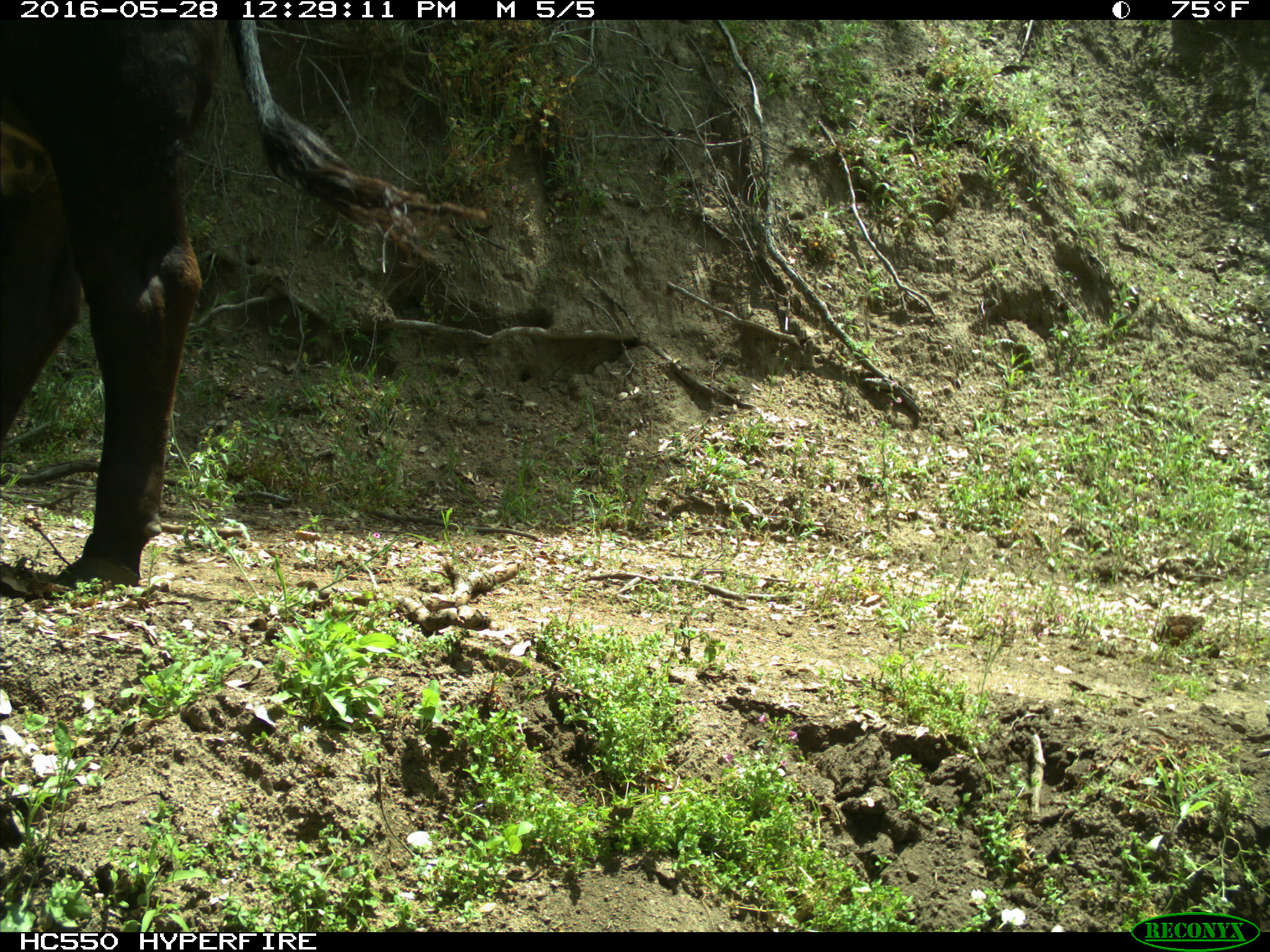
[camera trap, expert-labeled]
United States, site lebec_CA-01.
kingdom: Animalia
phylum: Chordata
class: Mammalia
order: Artiodactyla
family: Bovidae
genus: Bos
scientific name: Bos taurus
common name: domestic cow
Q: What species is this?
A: Bos taurus (domestic cow).